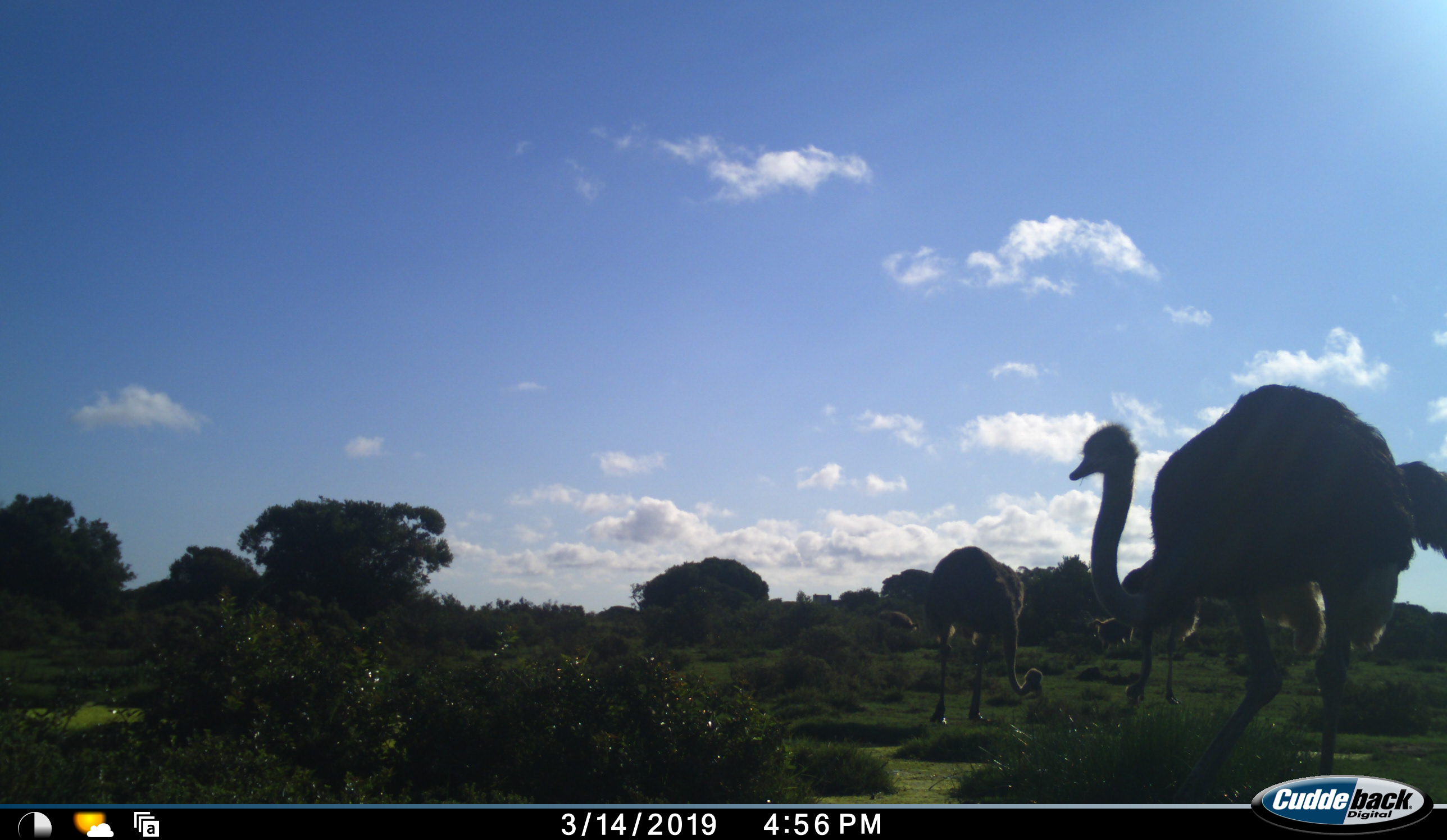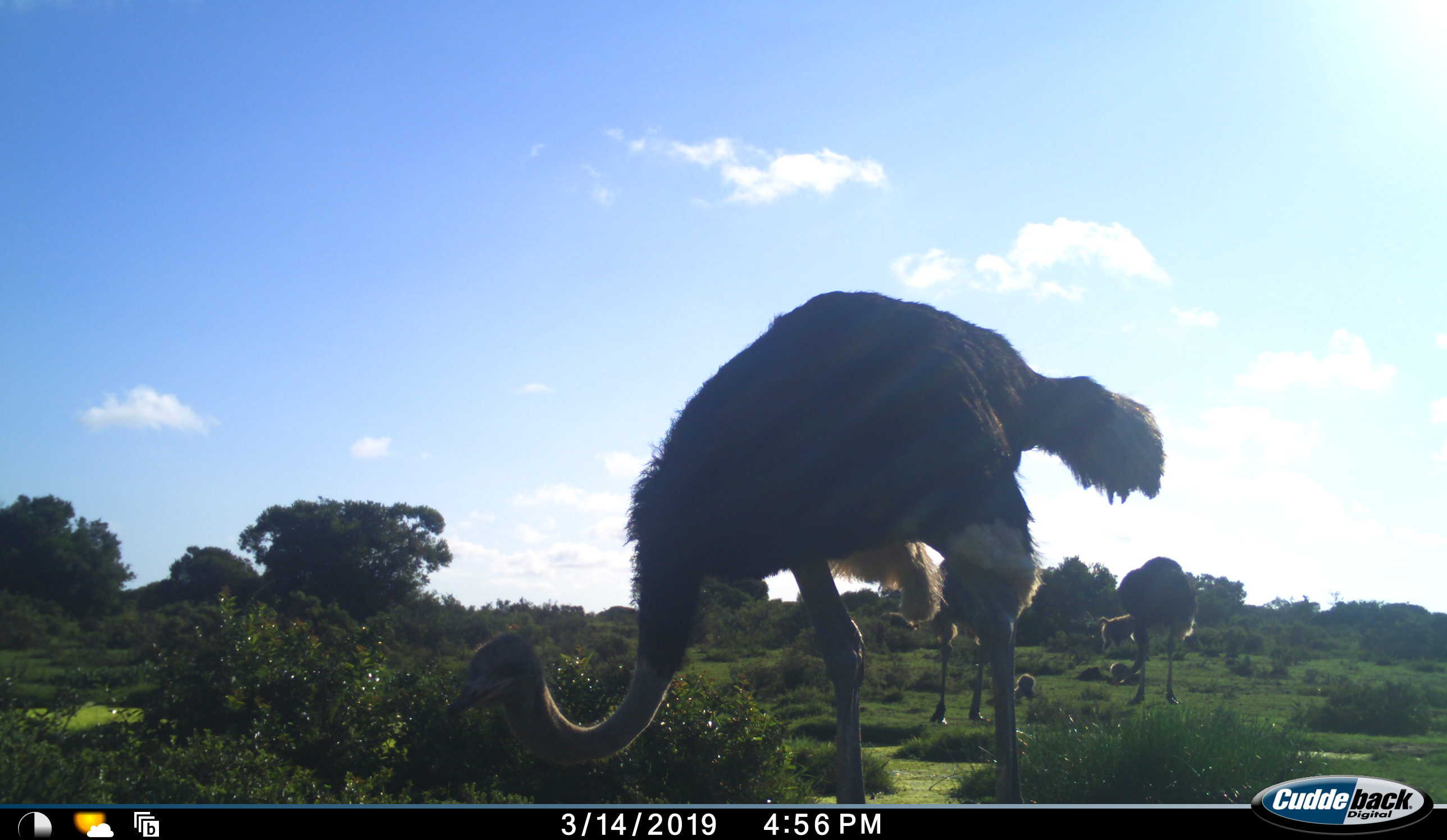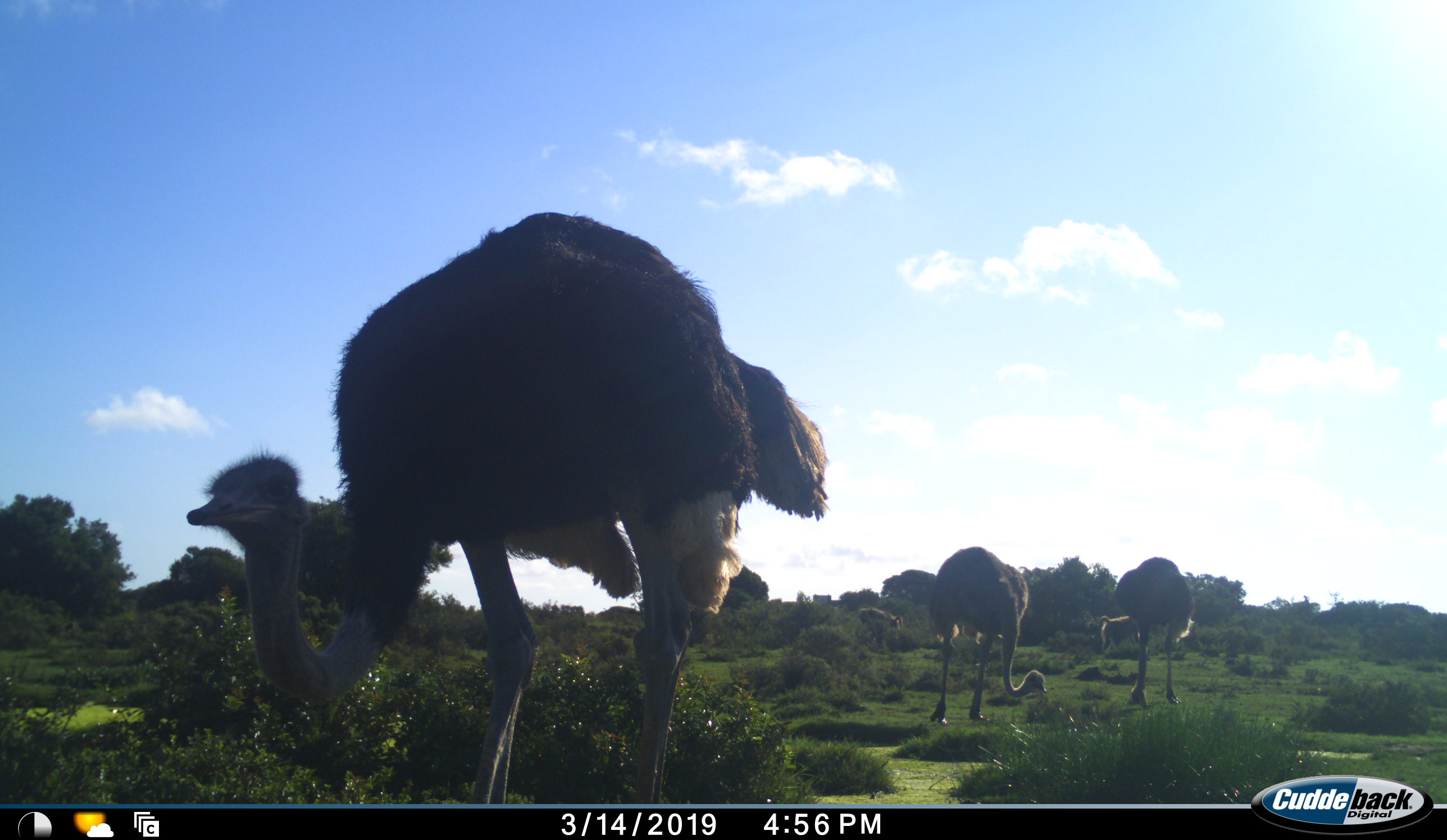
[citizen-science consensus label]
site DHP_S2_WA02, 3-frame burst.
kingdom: Animalia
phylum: Chordata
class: Aves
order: Struthioniformes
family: Struthionidae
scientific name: Struthionidae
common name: ostrich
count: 3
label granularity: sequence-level